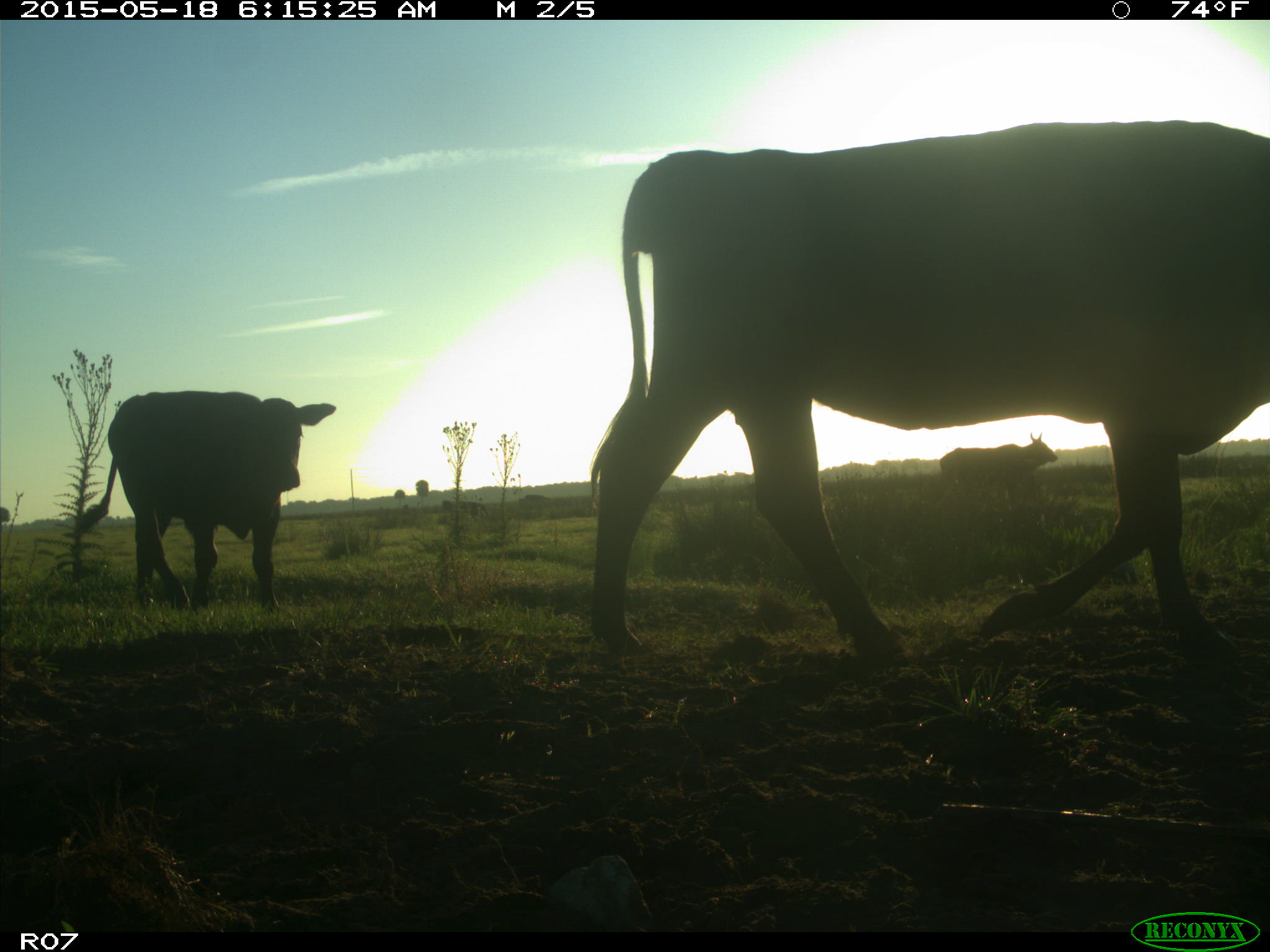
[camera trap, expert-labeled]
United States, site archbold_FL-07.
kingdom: Animalia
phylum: Chordata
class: Mammalia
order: Artiodactyla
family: Bovidae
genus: Bos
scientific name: Bos taurus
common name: domestic cow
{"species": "Bos taurus (domestic cow)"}